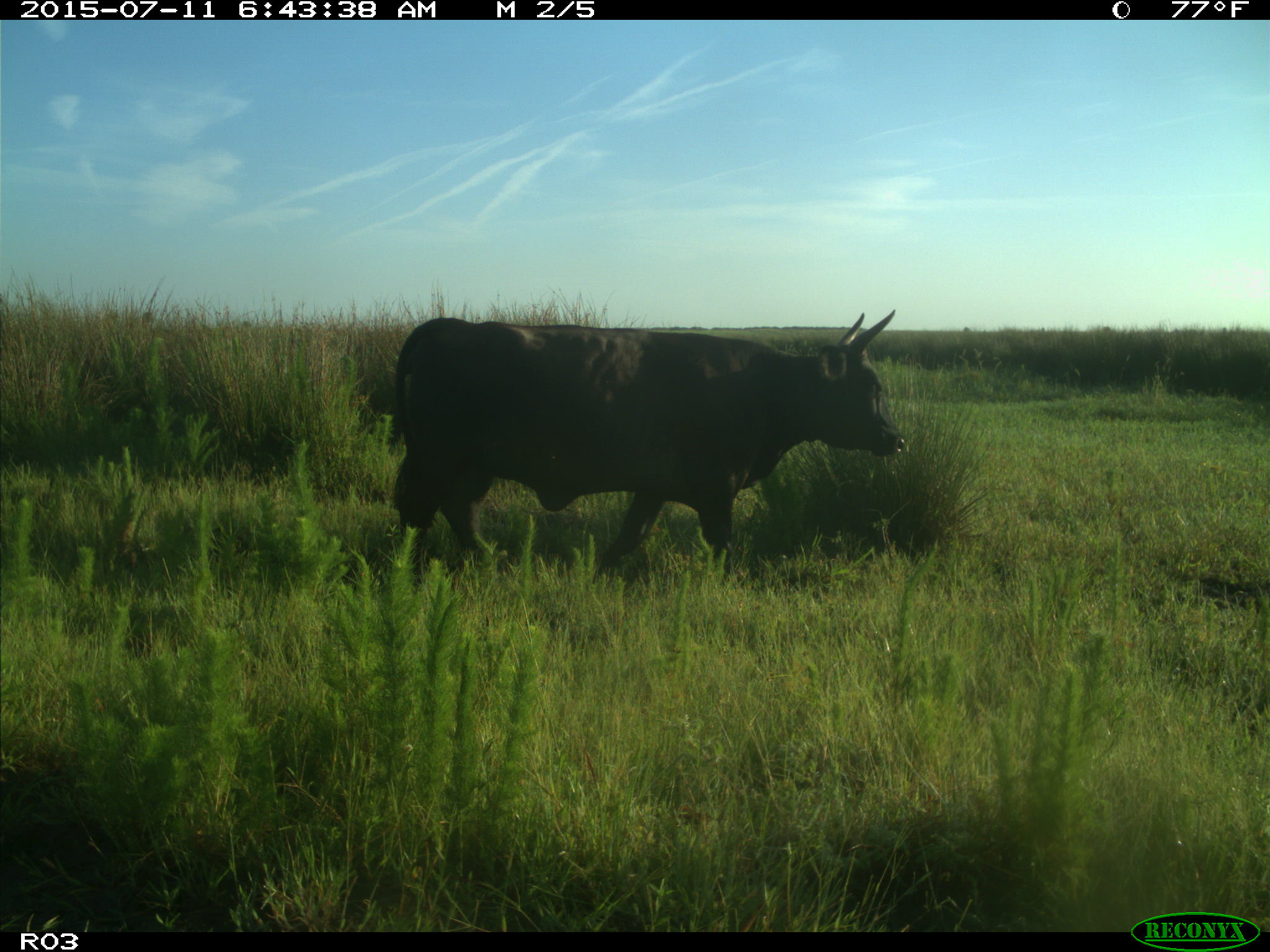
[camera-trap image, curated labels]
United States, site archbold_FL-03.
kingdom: Animalia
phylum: Chordata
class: Mammalia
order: Artiodactyla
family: Bovidae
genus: Bos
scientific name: Bos taurus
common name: domestic cow